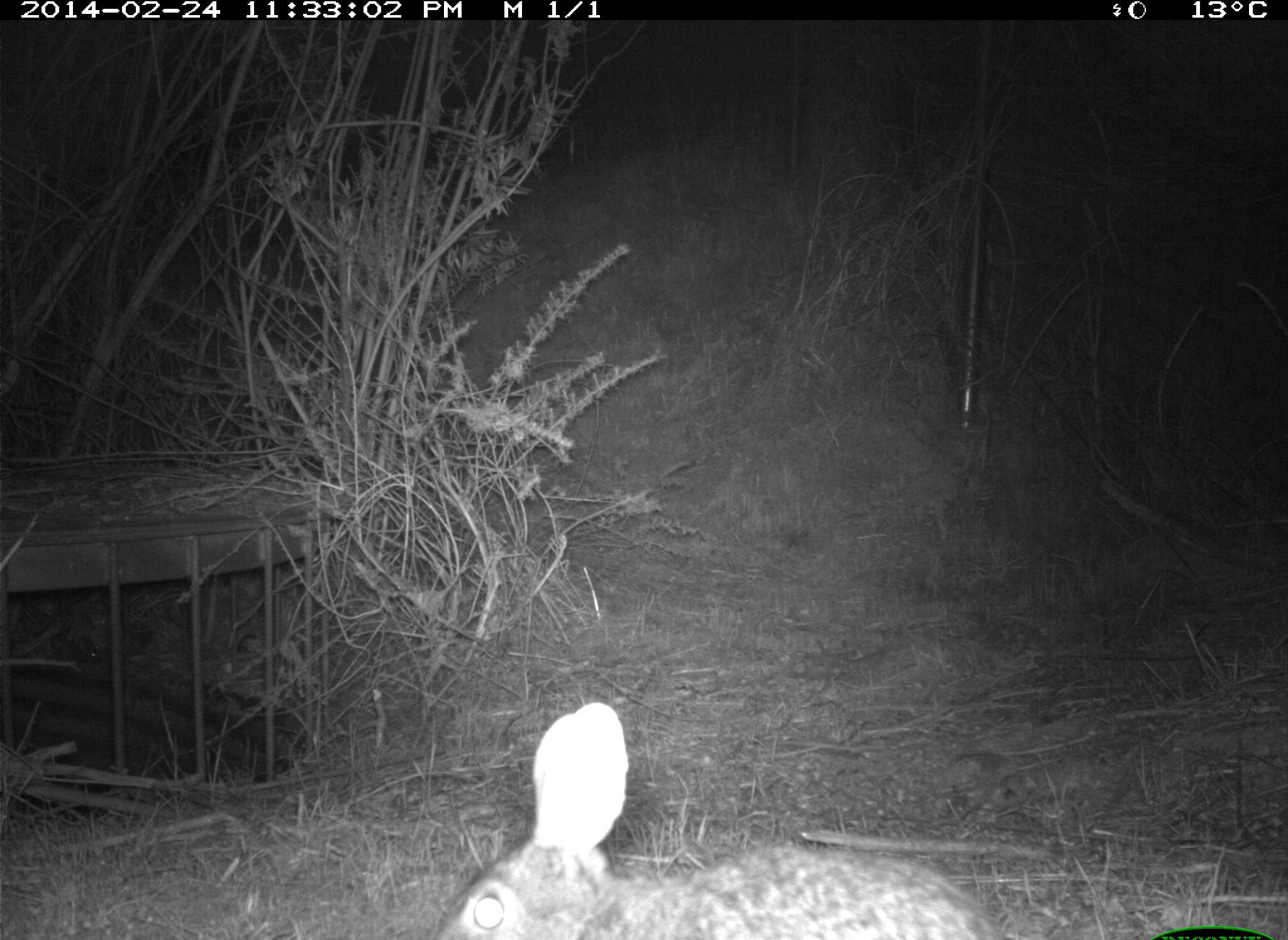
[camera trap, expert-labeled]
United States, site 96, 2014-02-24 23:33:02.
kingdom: Animalia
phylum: Chordata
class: Mammalia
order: Lagomorpha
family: Leporidae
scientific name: Leporidae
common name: rabbits and hares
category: rabbit